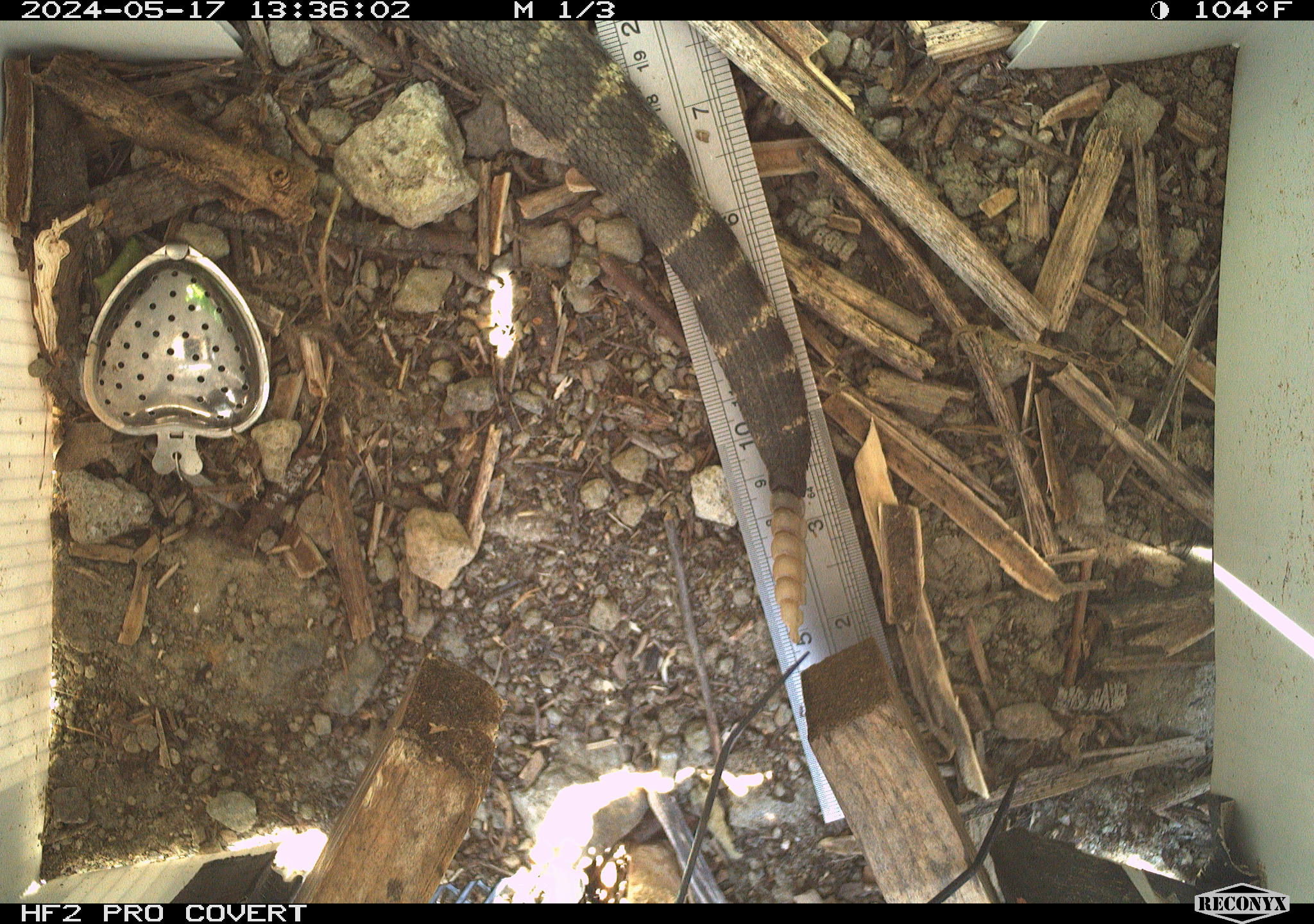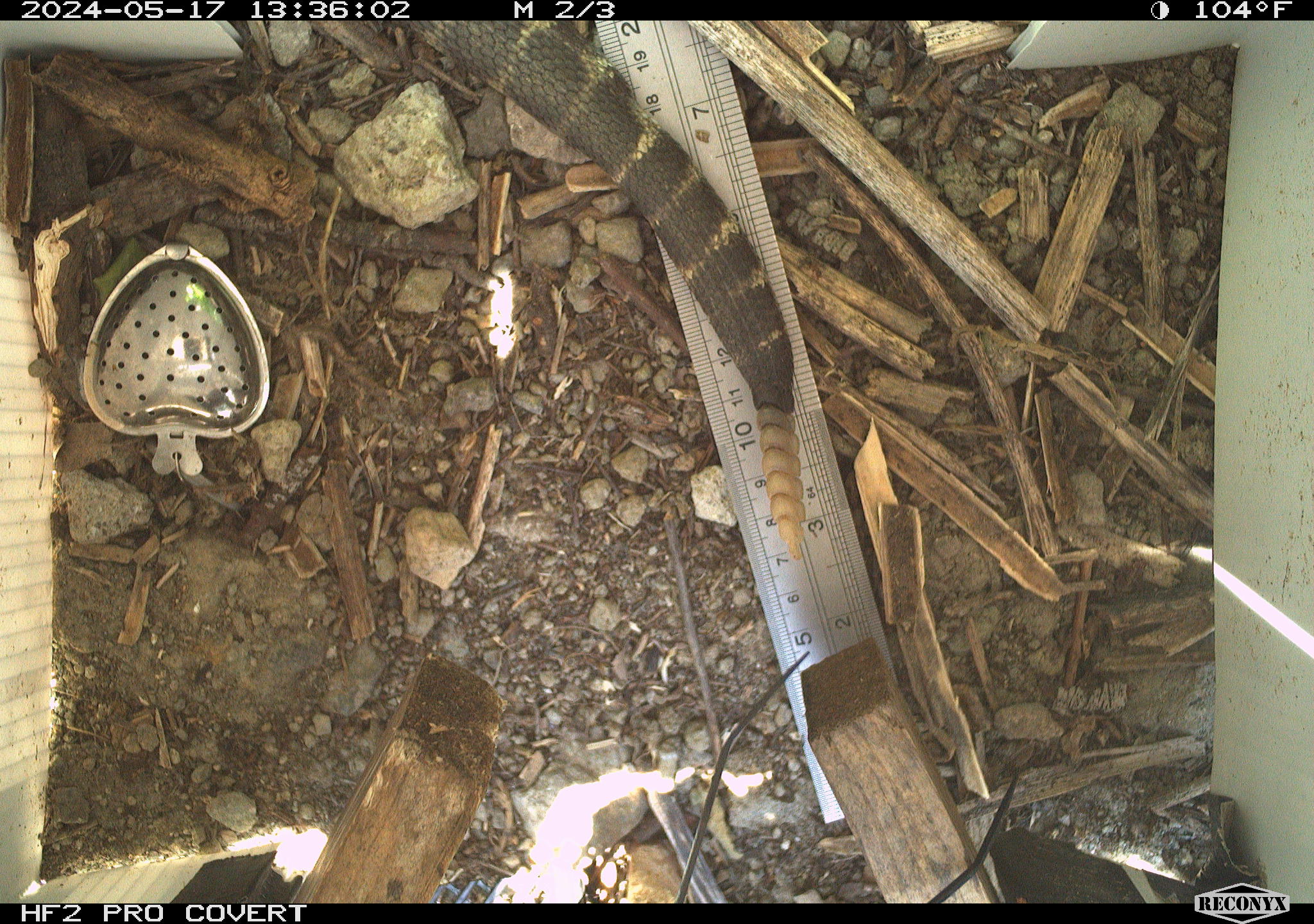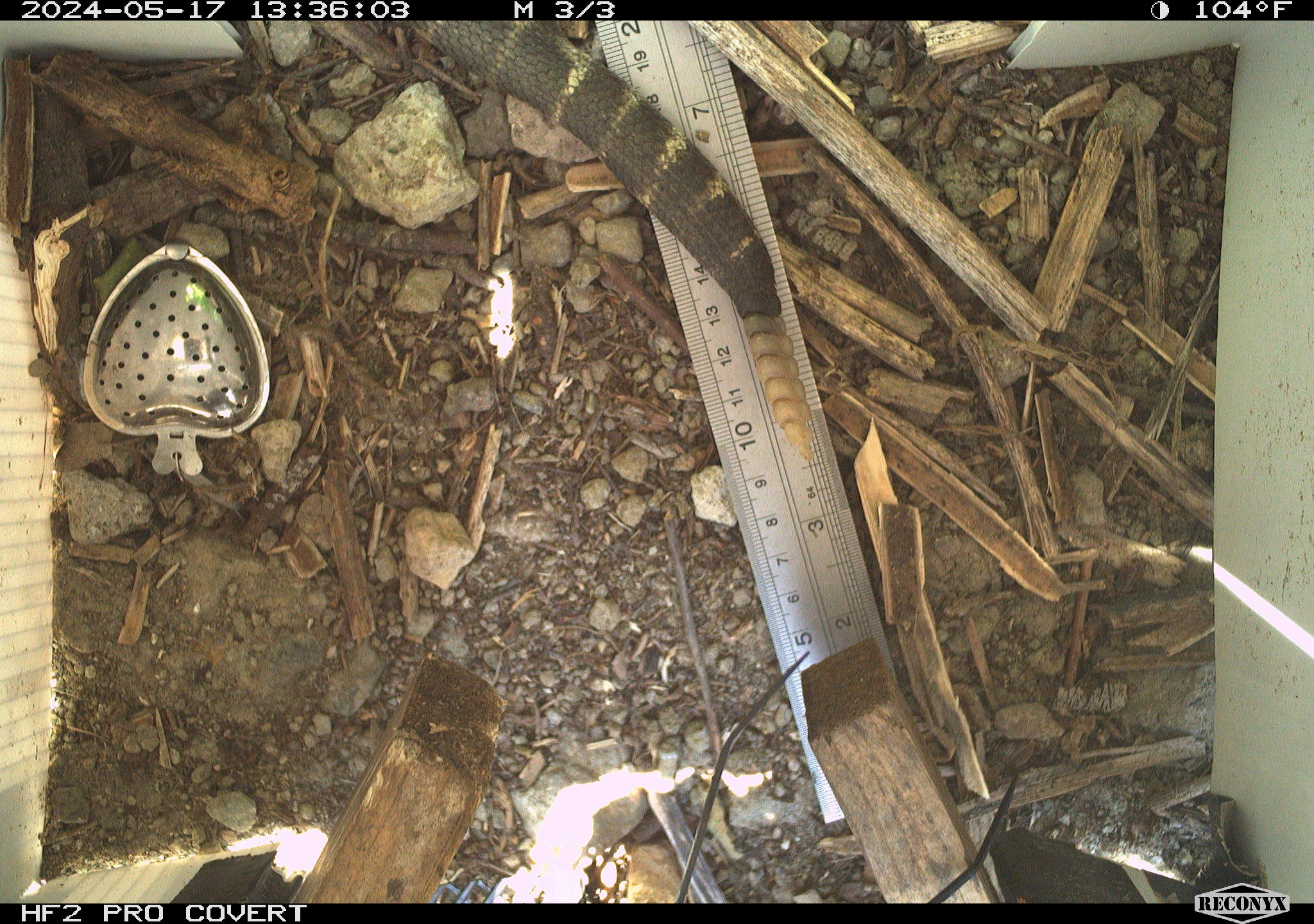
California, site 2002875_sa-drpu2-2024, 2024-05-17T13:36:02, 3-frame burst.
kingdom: Animalia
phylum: Chordata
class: Reptilia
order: Squamata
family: Viperidae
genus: Crotalus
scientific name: Crotalus oreganus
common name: western rattlesnake